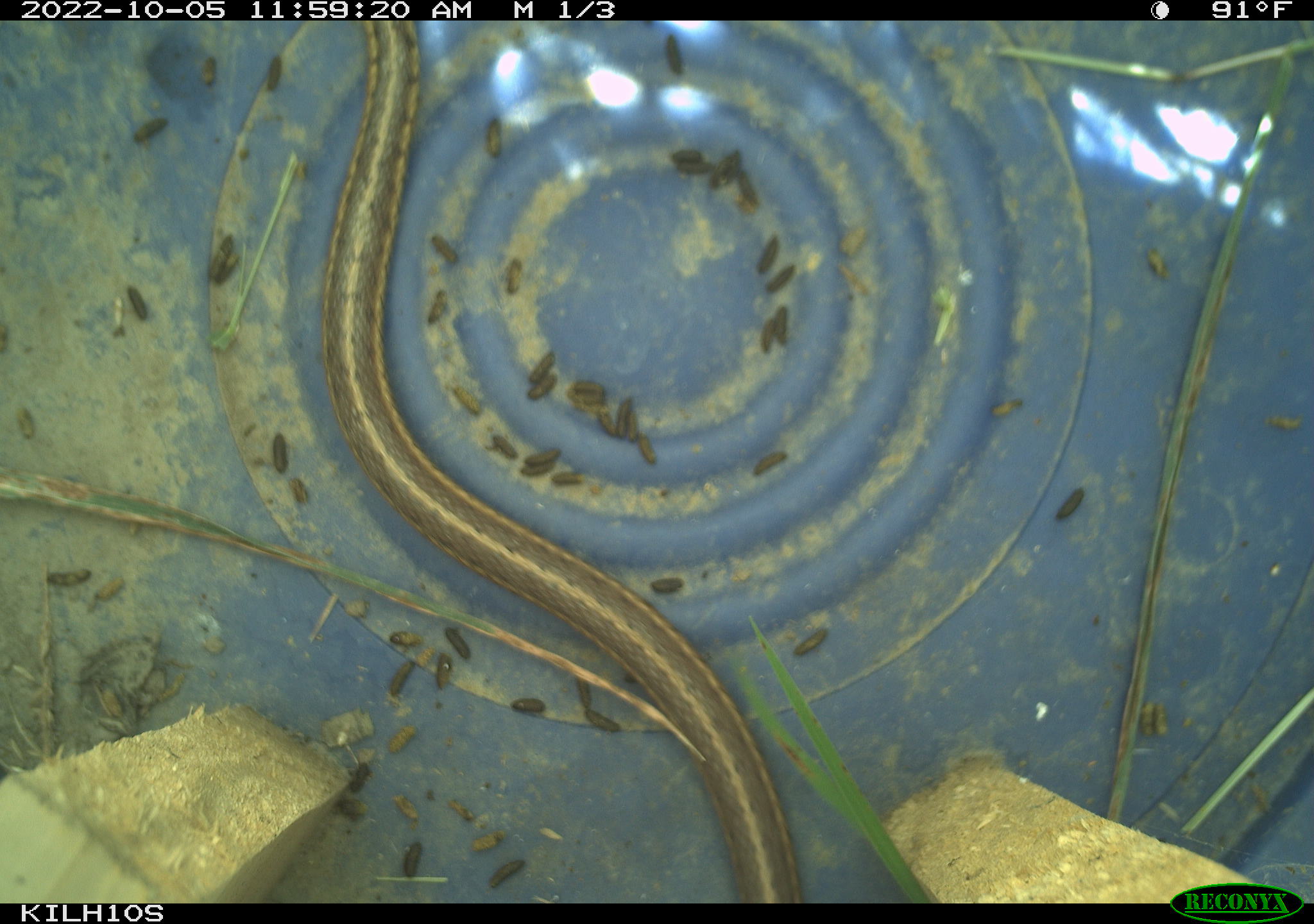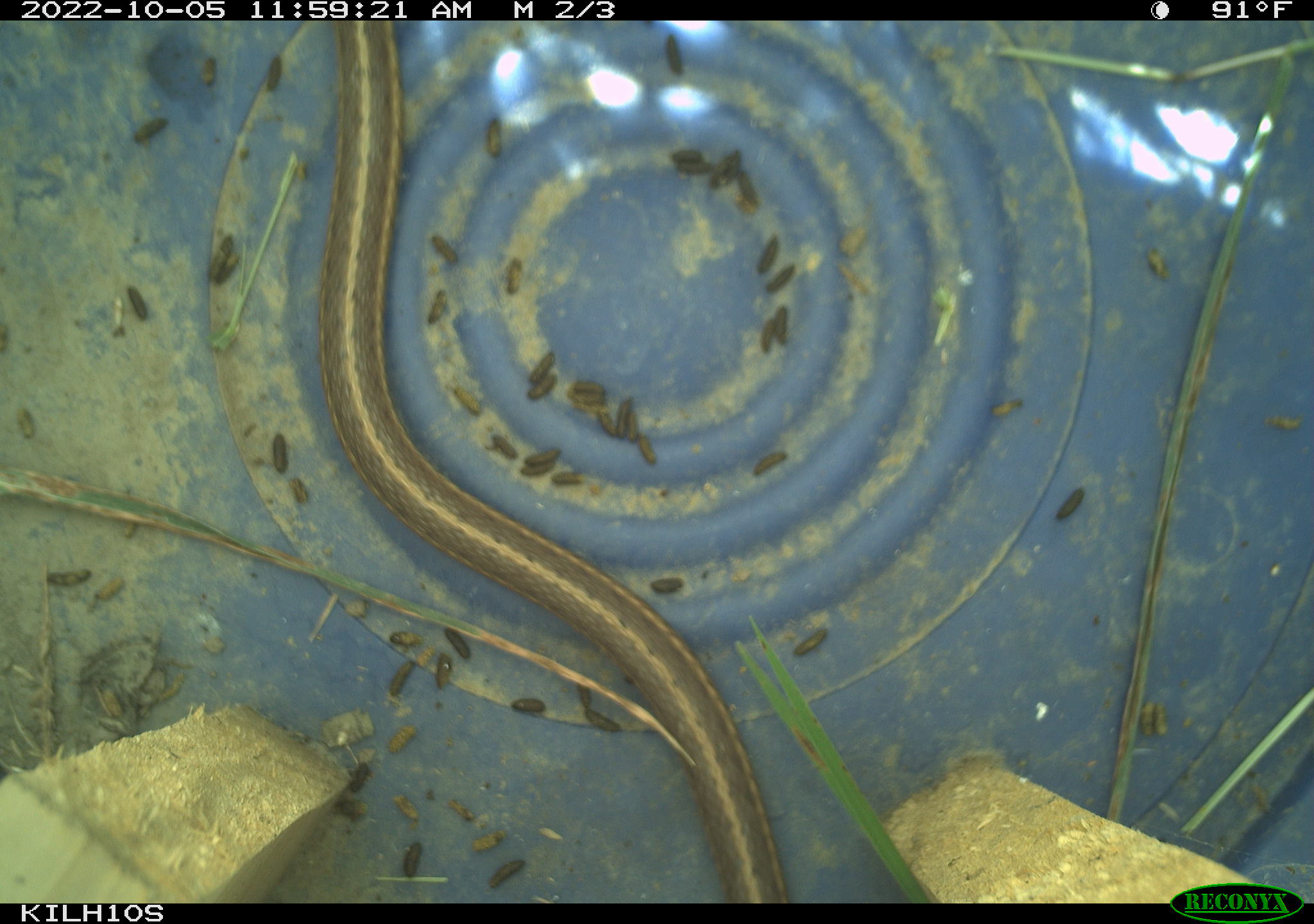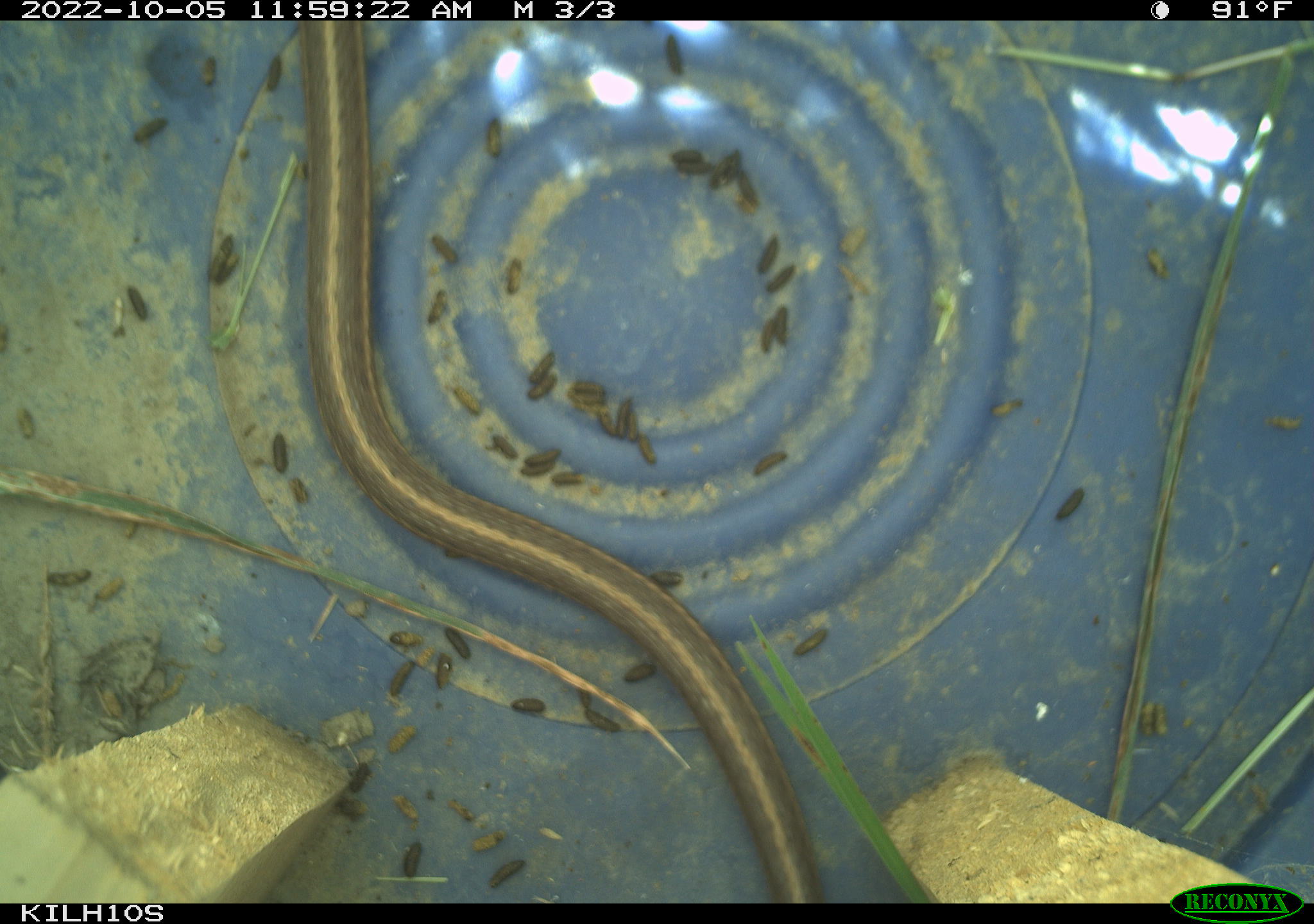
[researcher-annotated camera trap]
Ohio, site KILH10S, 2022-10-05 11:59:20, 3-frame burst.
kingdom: Animalia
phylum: Chordata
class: Reptilia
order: Squamata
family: Colubridae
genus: Thamnophis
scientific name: Thamnophis sirtalis sirtalis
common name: eastern gartersnake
Eastern gartersnake (Thamnophis sirtalis sirtalis).